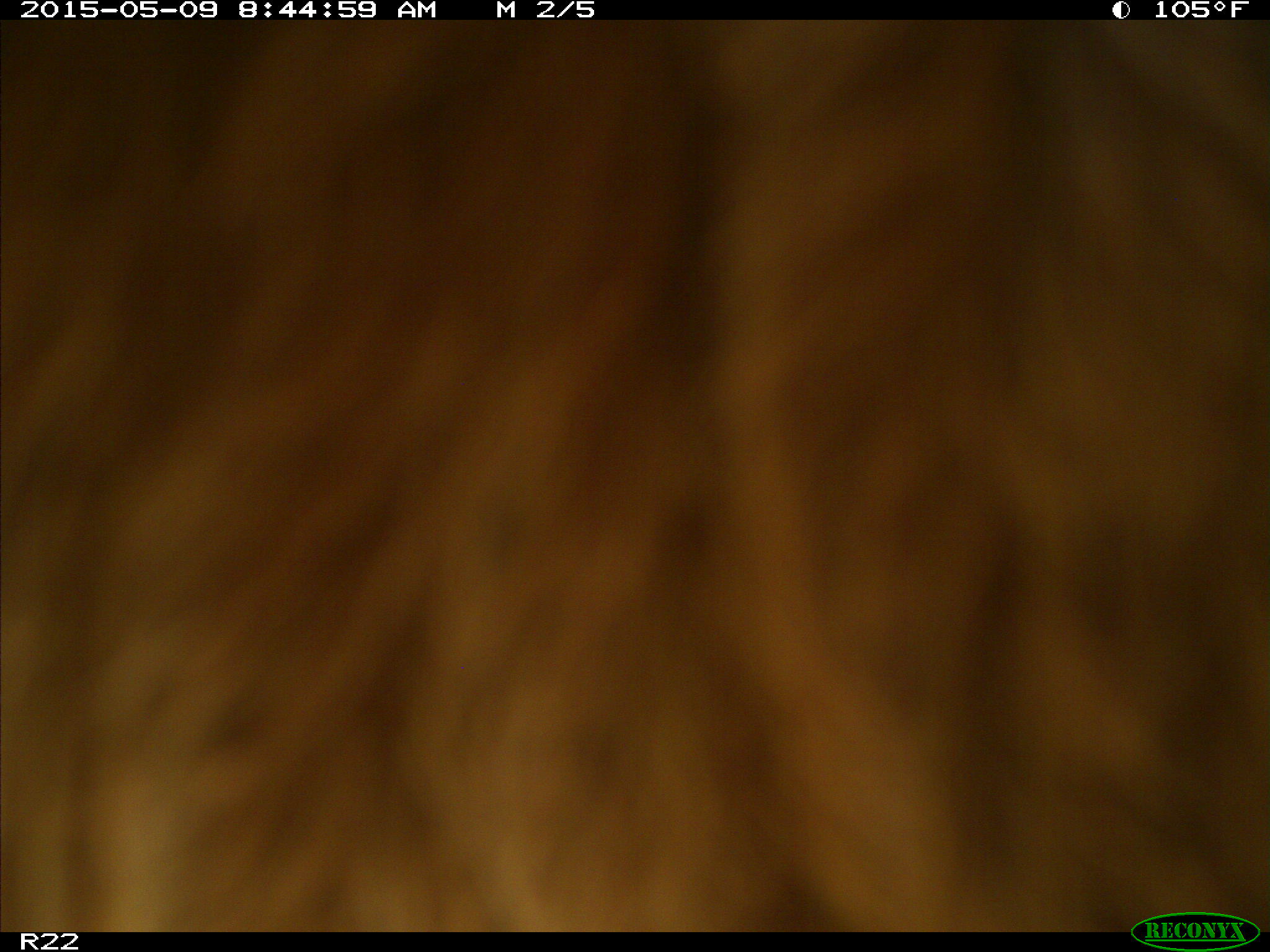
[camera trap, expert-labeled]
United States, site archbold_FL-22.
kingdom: Animalia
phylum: Chordata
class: Mammalia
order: Artiodactyla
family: Bovidae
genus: Bos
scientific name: Bos taurus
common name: domestic cow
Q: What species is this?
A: Bos taurus (domestic cow).